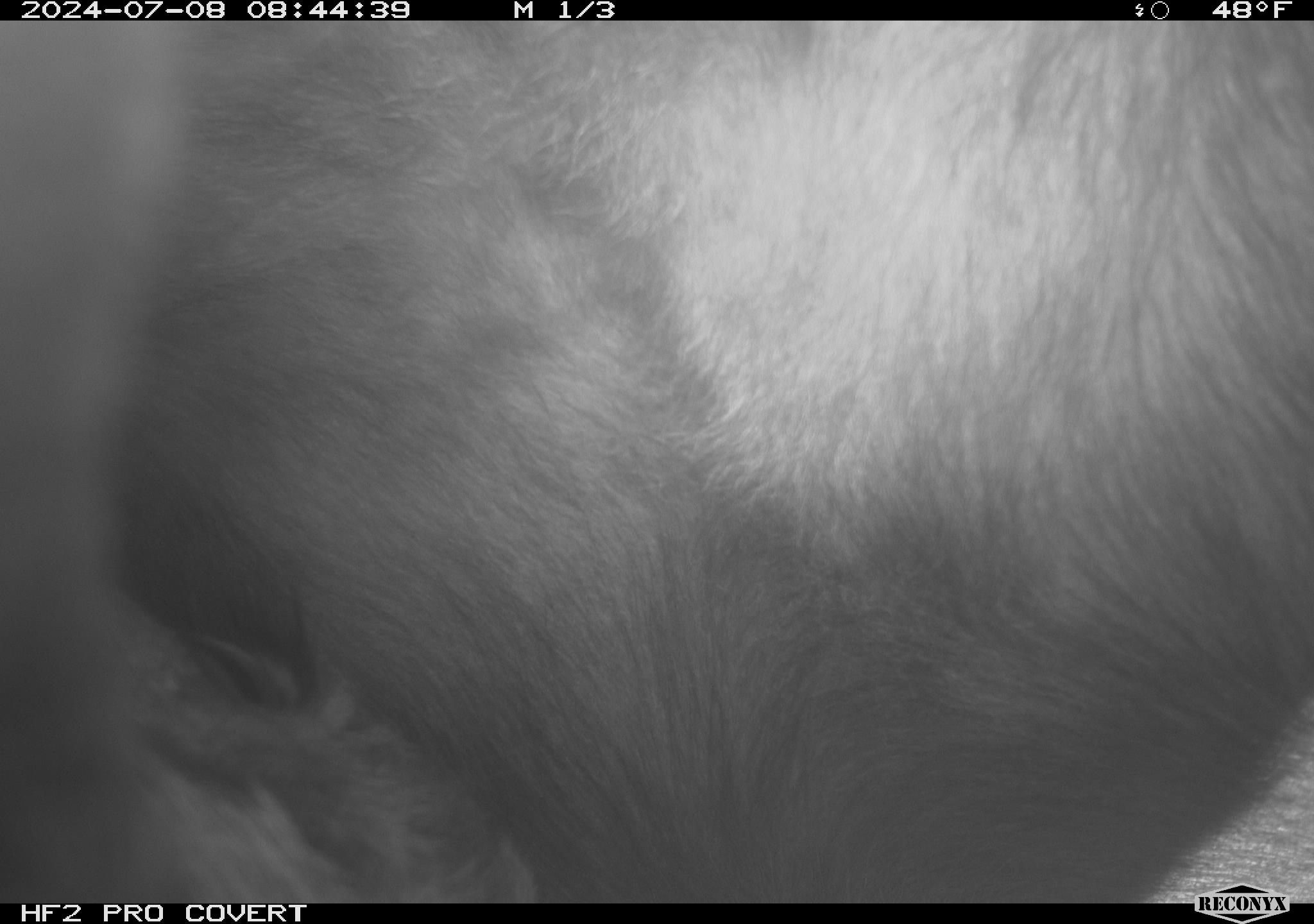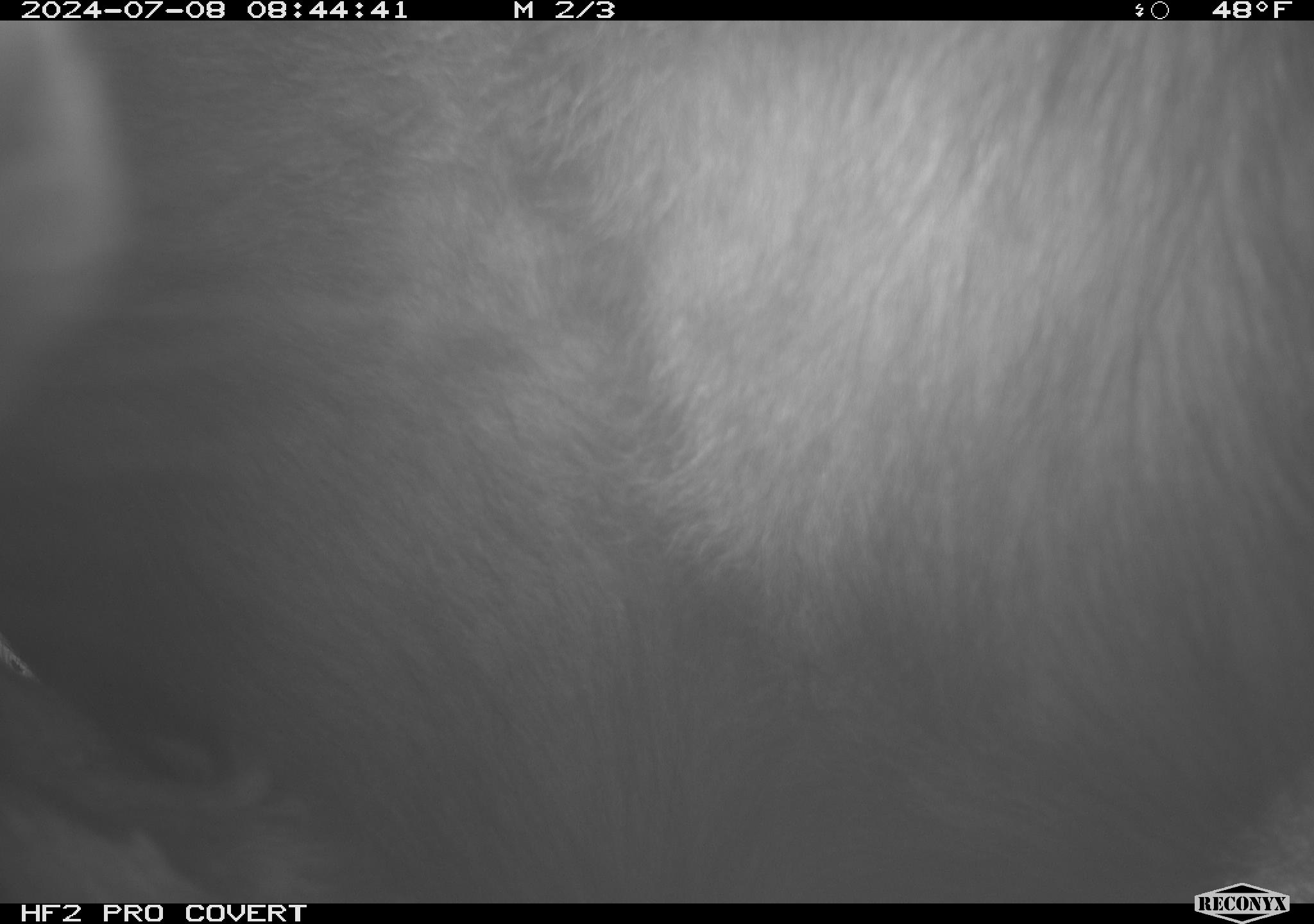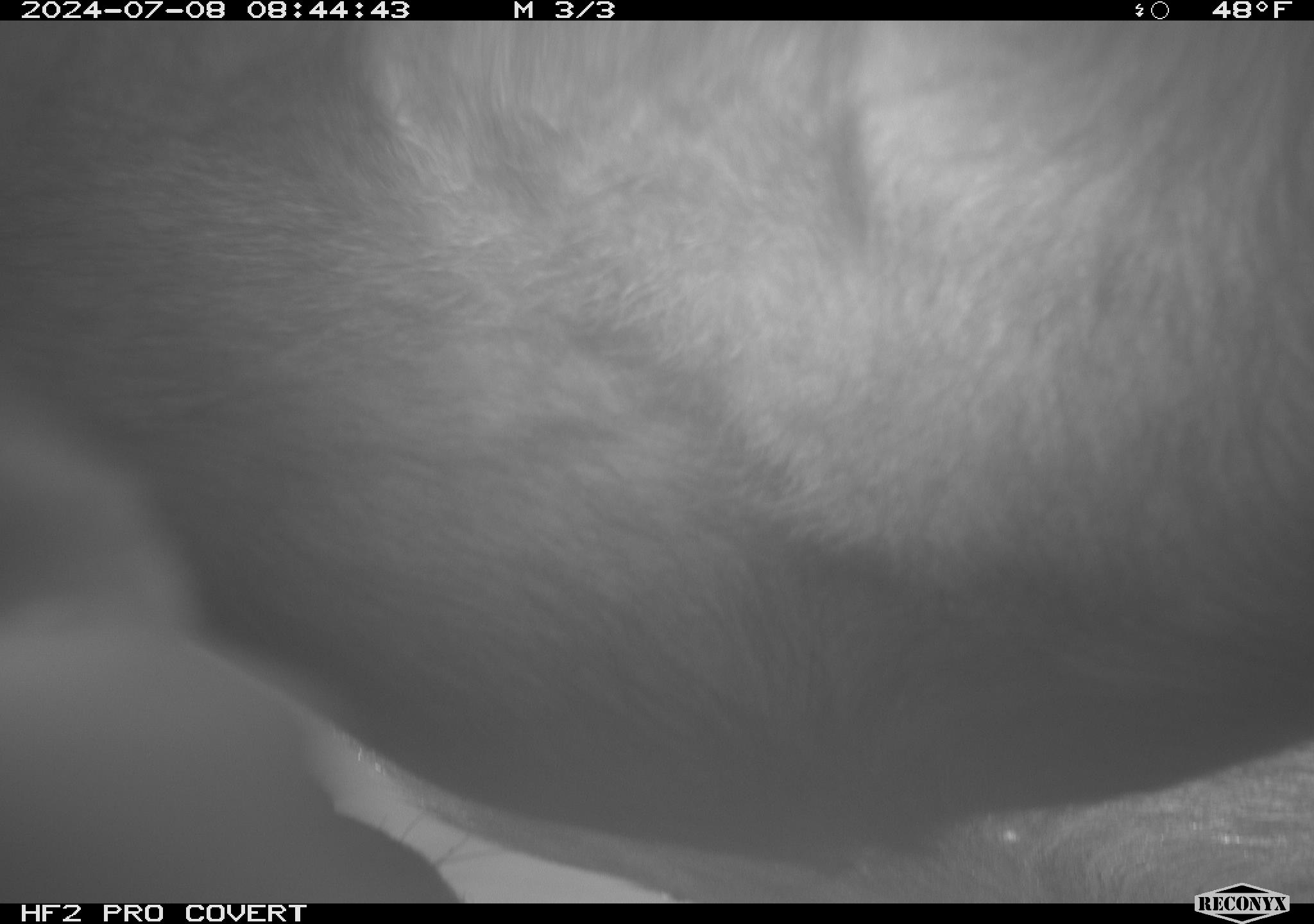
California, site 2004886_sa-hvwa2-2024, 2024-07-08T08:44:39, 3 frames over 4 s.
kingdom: Animalia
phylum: Chordata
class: Mammalia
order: Artiodactyla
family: Bovidae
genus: Bos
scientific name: Bos taurus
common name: domestic cattle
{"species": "domestic cattle (Bos taurus)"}